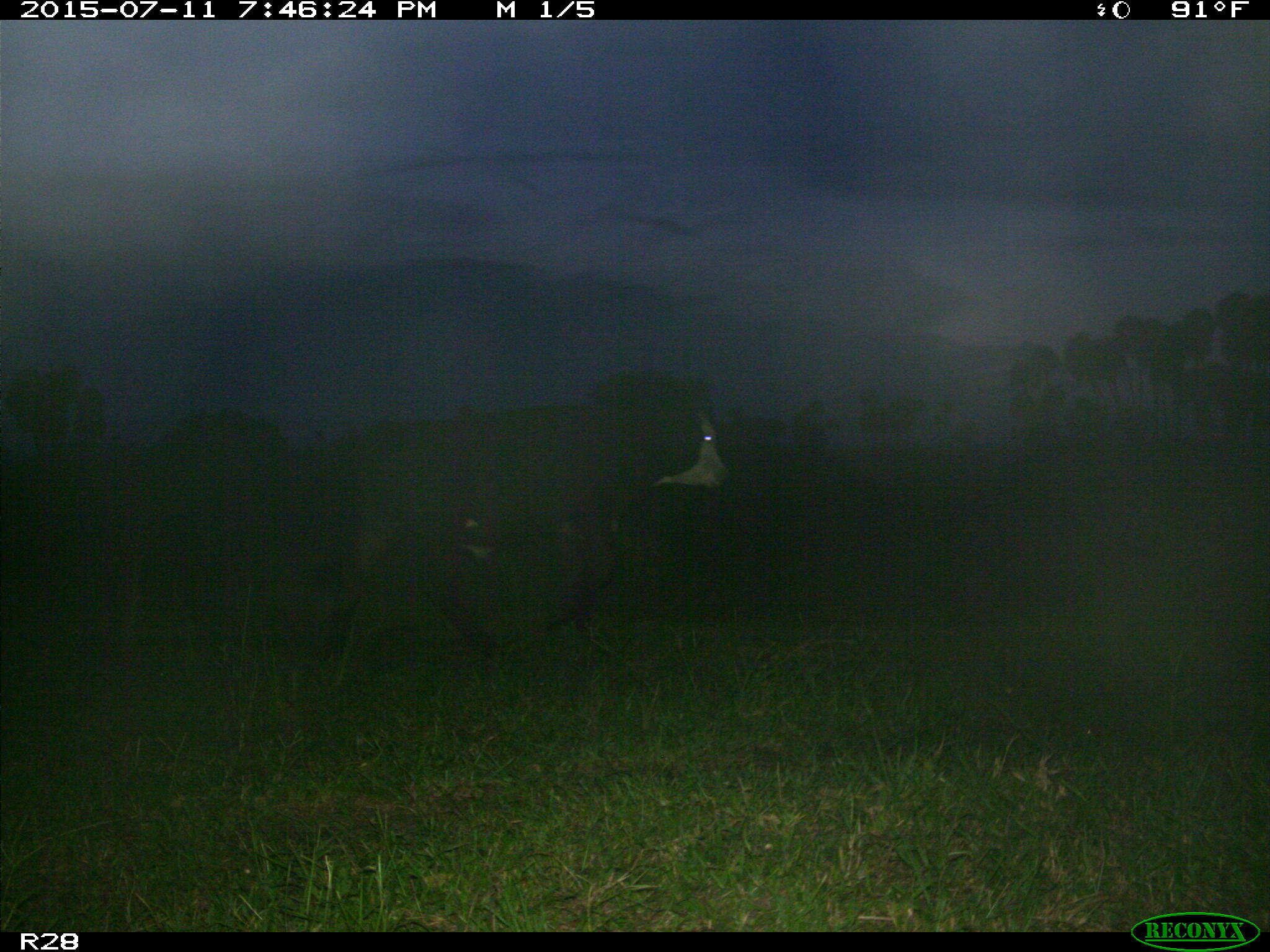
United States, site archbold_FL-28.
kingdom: Animalia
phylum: Chordata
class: Mammalia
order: Artiodactyla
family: Bovidae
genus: Bos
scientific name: Bos taurus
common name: domestic cow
Bos taurus (domestic cow).